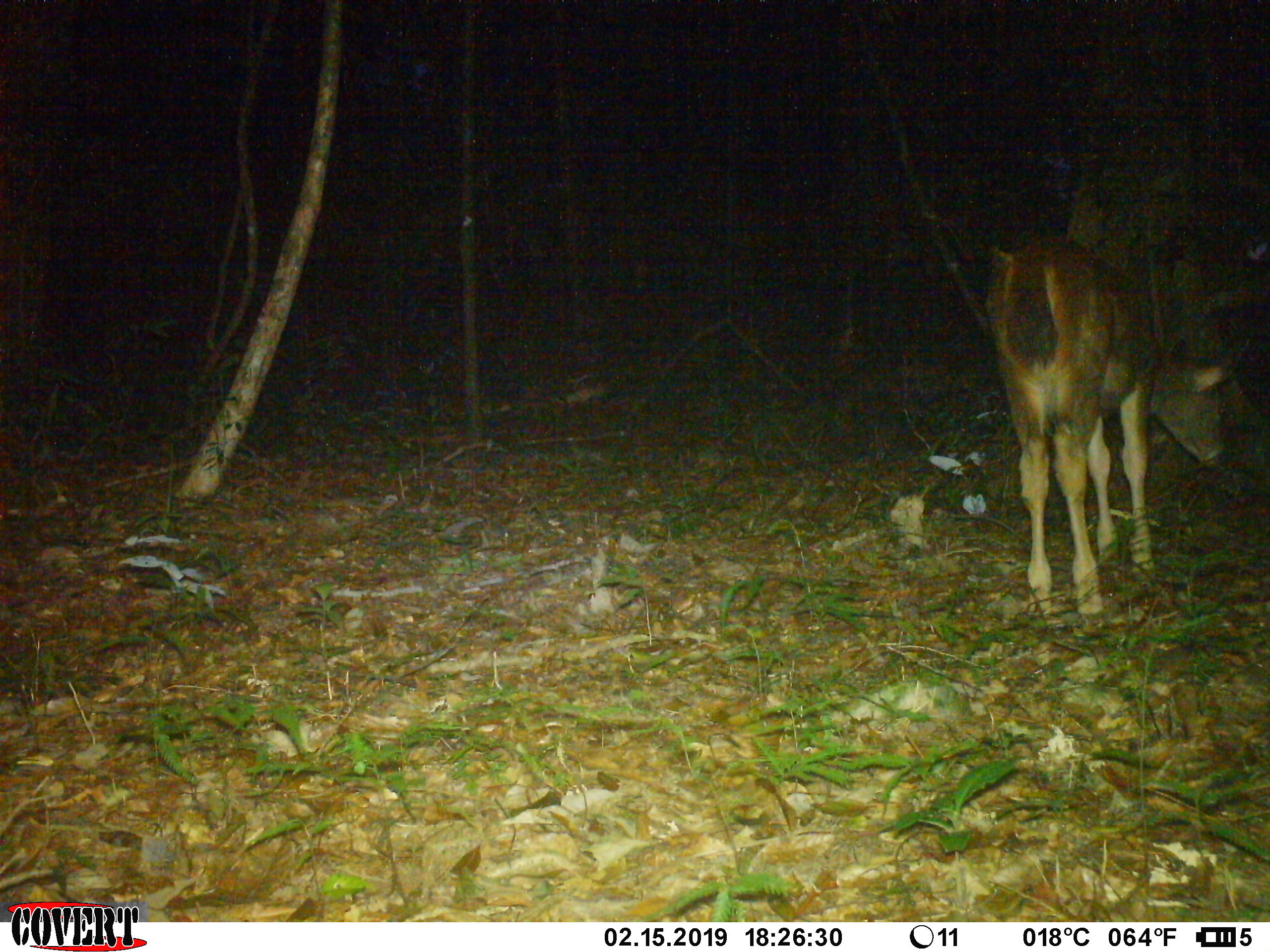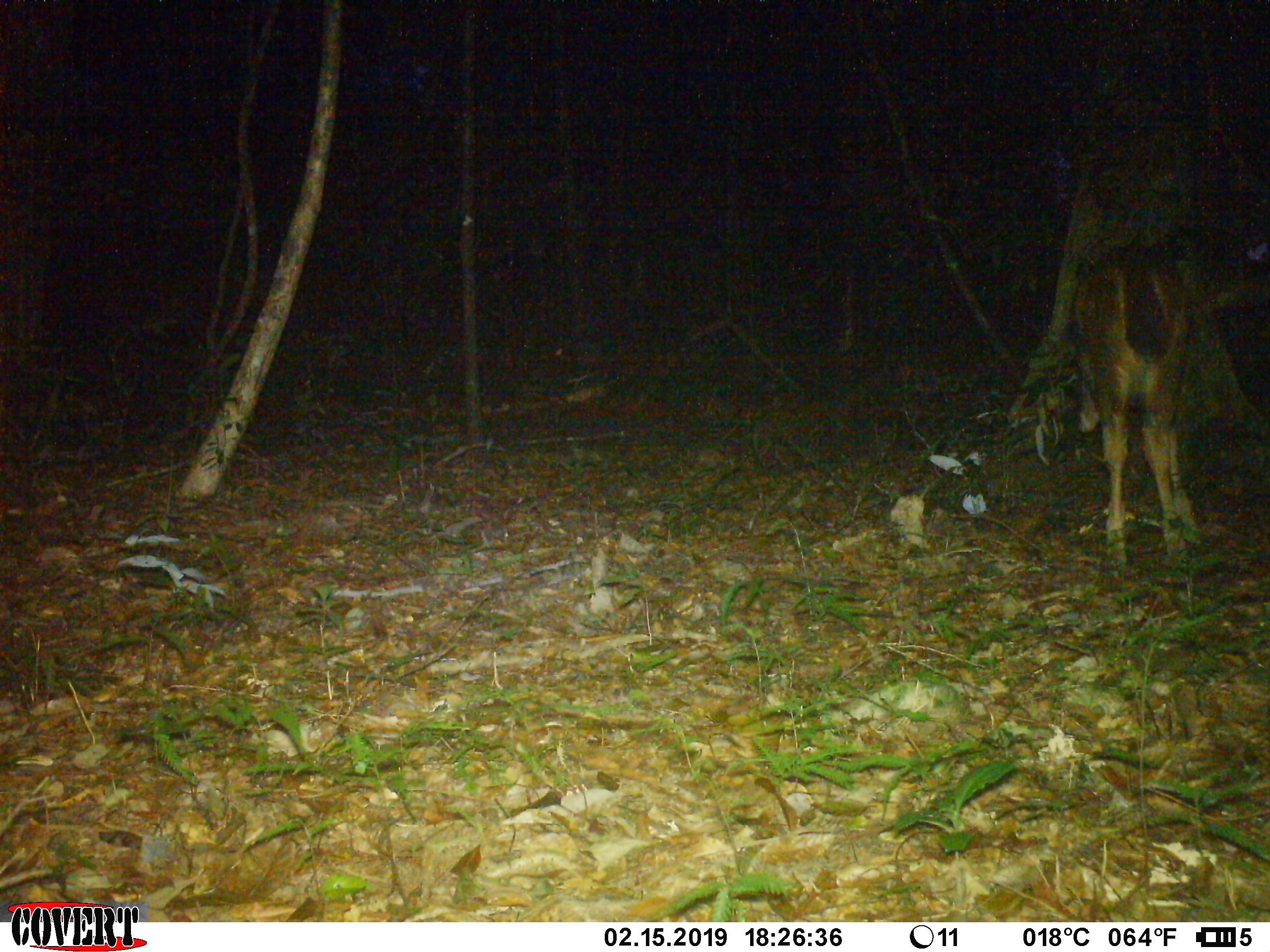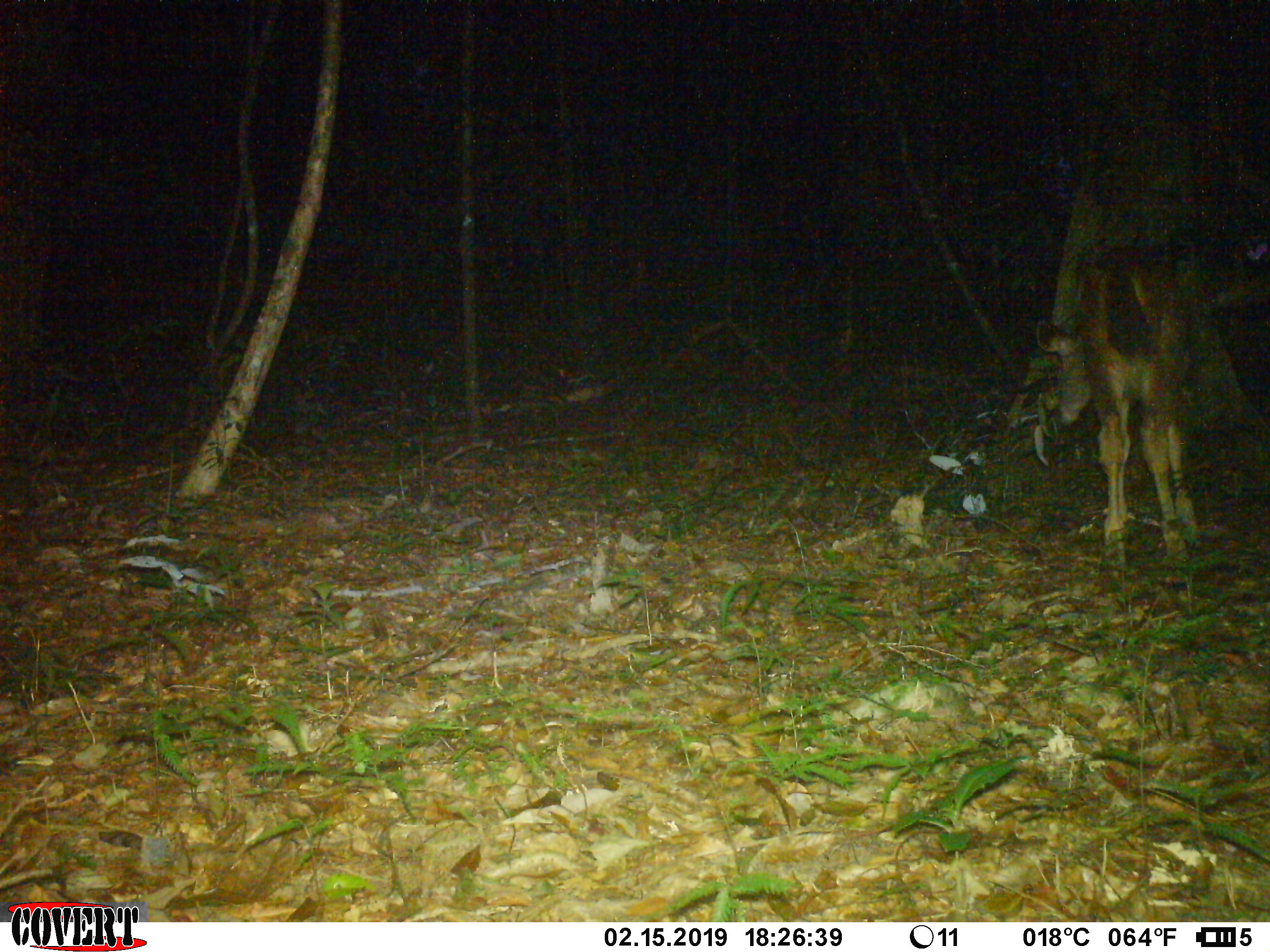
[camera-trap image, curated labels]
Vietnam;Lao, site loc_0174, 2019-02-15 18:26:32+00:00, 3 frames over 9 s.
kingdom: Animalia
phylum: Chordata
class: Mammalia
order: Artiodactyla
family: Cervidae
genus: Rusa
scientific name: Rusa unicolor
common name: sambar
Sambar (Rusa unicolor). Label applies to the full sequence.